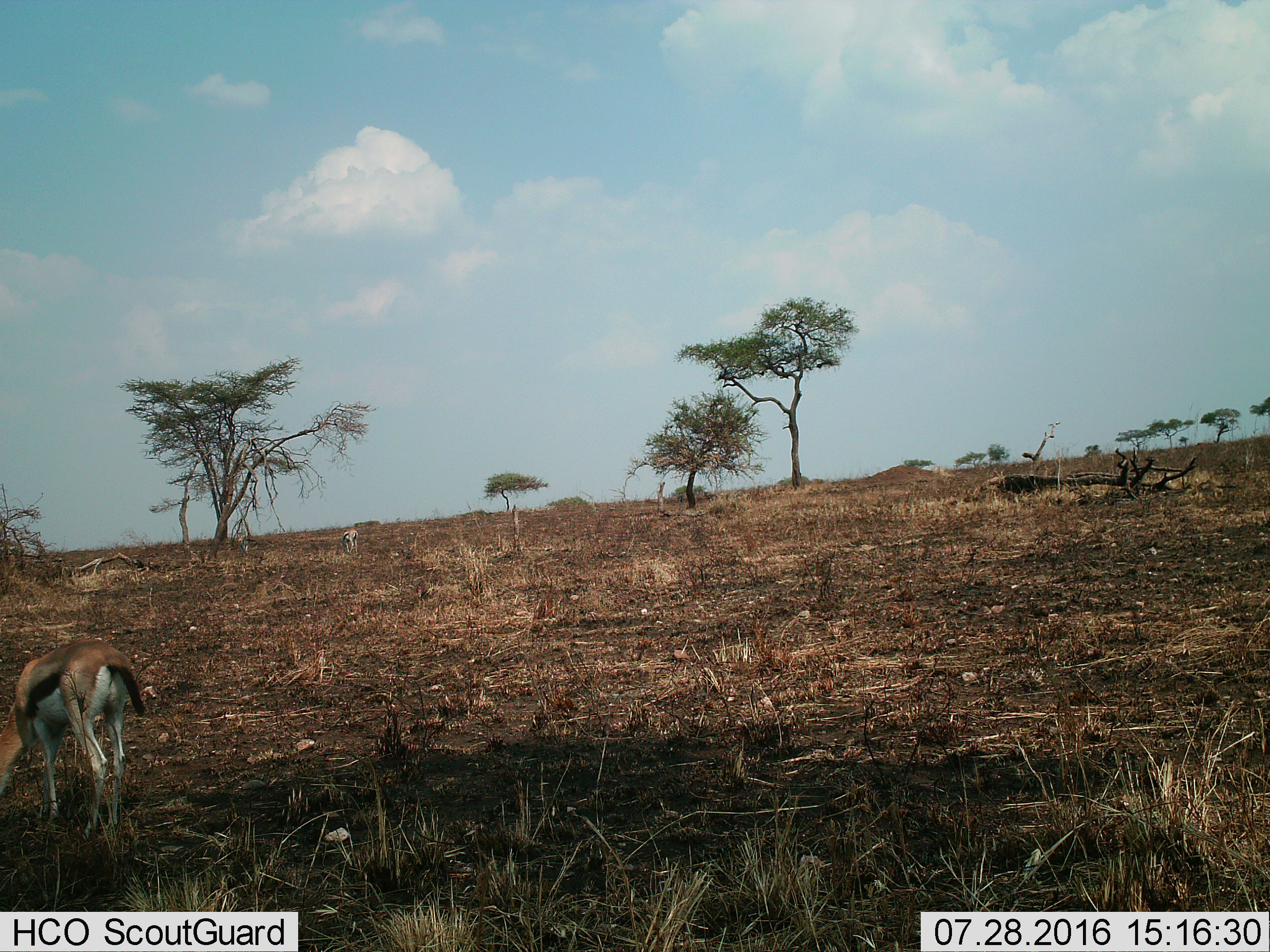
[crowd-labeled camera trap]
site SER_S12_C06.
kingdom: Animalia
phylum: Chordata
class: Mammalia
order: Artiodactyla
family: Bovidae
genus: Eudorcas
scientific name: Eudorcas thomsonii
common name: thomson's gazelle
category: gazellethomsons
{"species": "gazellethomsons (thomson's gazelle) (Eudorcas thomsonii)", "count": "2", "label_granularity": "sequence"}